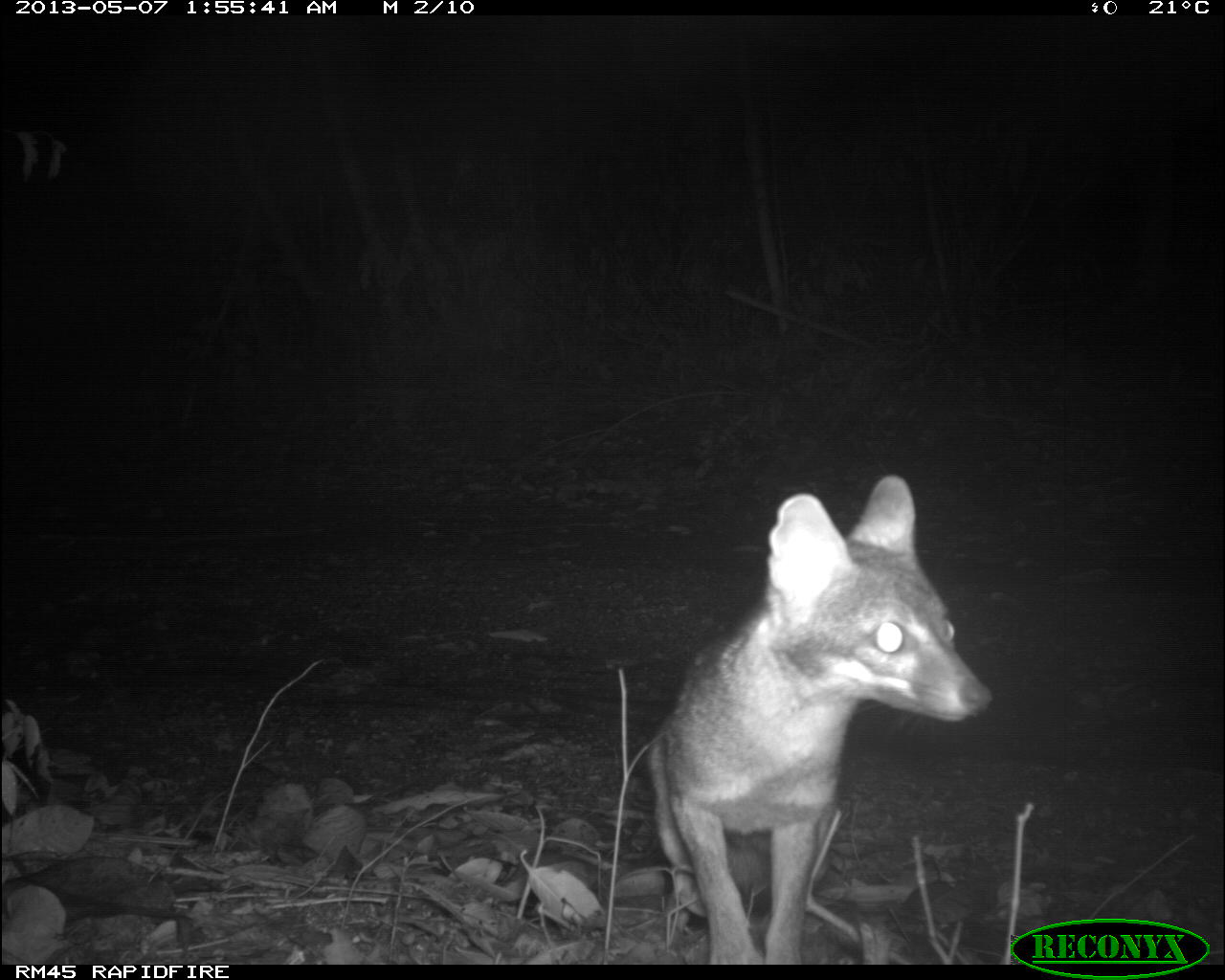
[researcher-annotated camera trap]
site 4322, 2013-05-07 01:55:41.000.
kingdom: Animalia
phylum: Chordata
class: Mammalia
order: Carnivora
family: Canidae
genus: Urocyon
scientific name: Urocyon cinereoargenteus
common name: gray fox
Urocyon cinereoargenteus (gray fox), count 1.